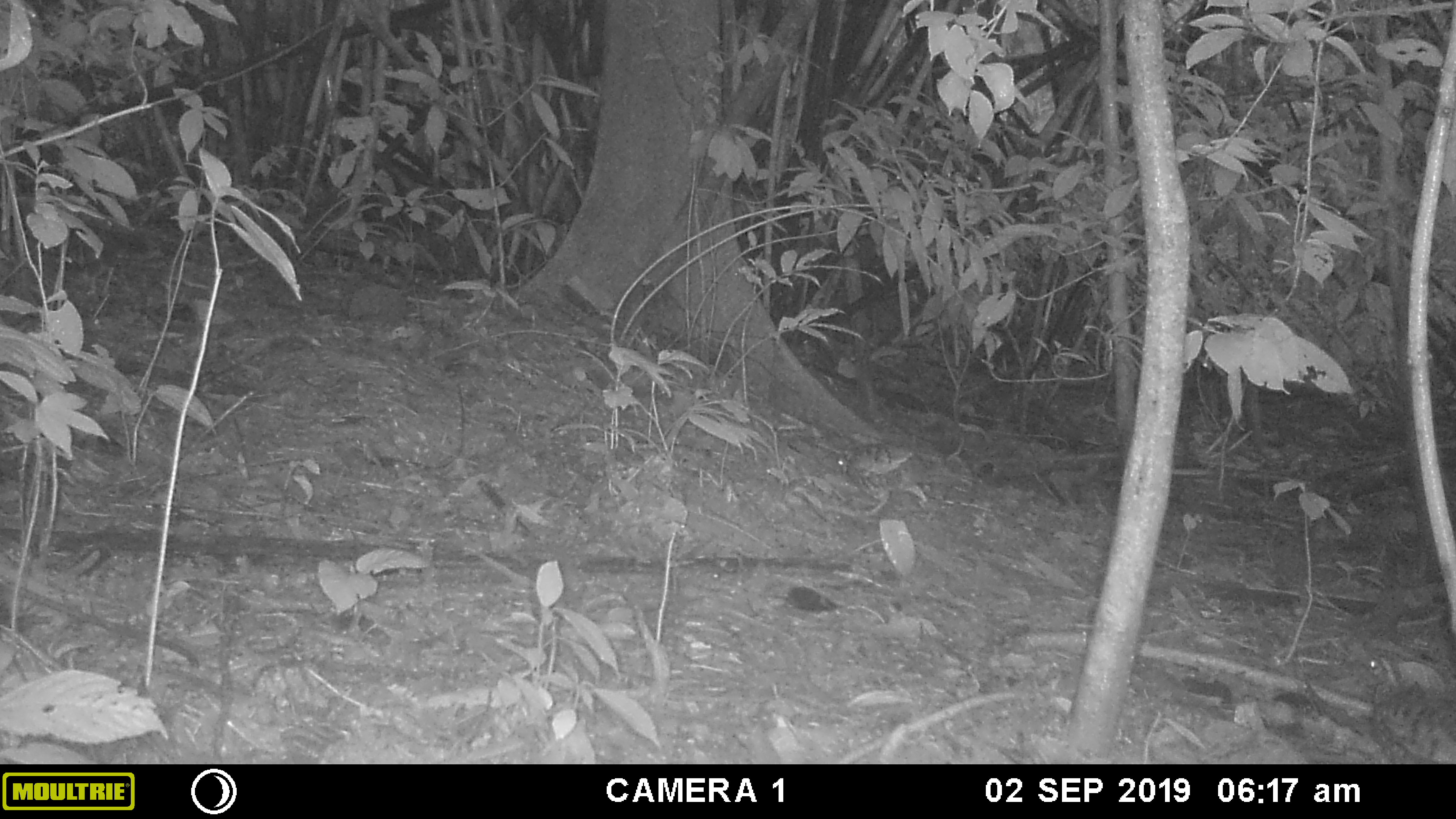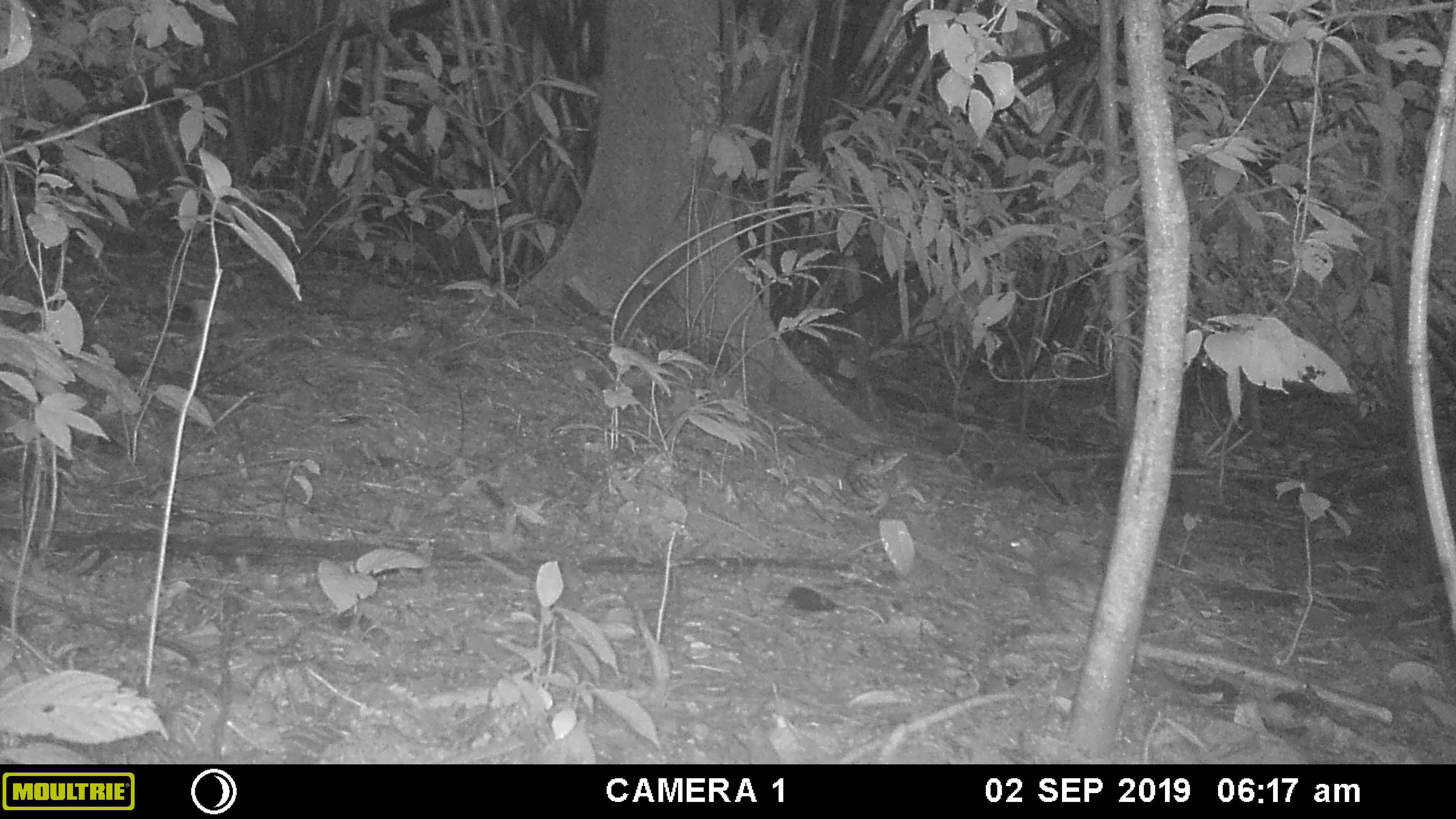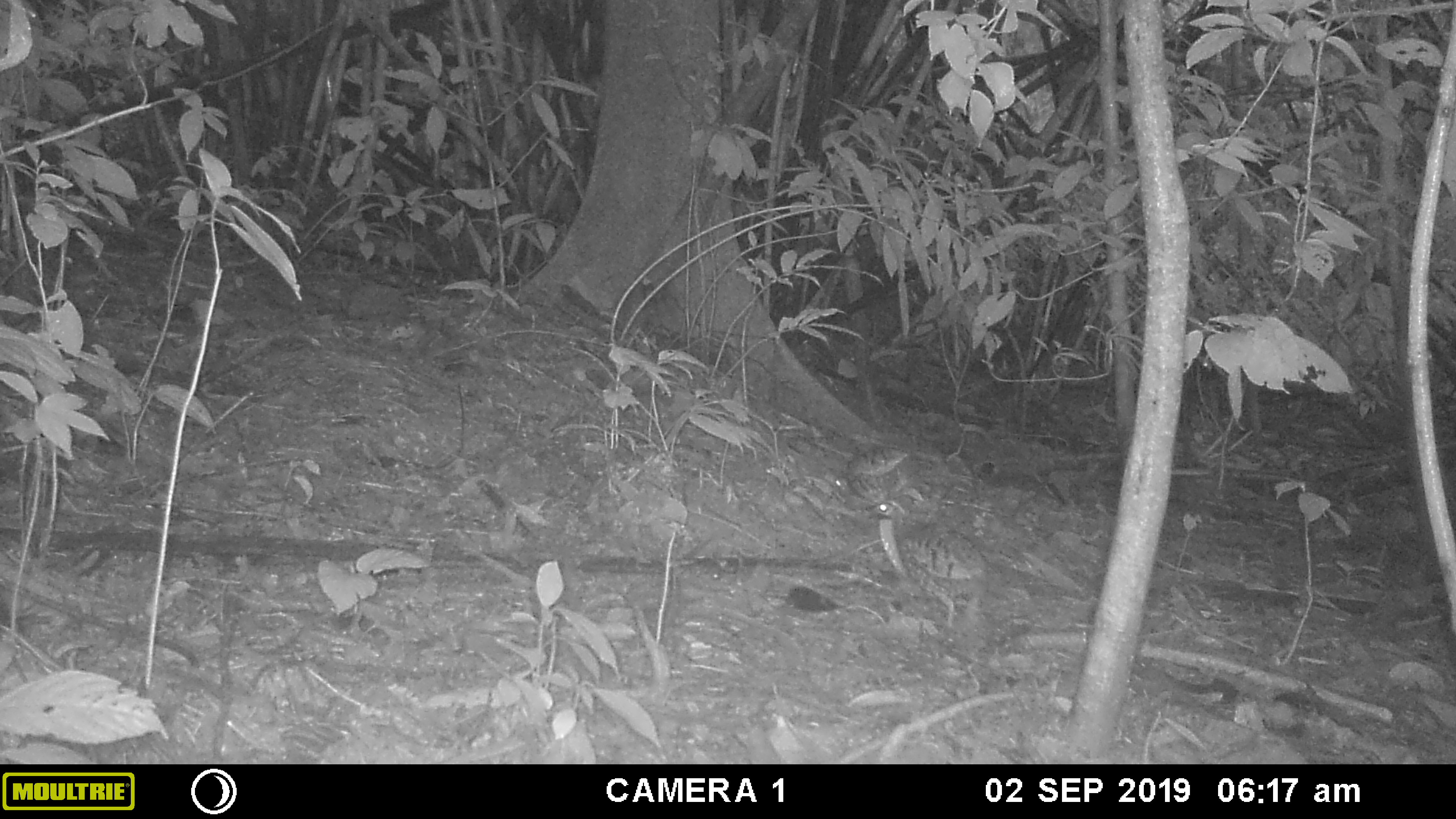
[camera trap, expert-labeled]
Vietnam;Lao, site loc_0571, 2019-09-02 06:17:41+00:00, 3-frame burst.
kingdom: Animalia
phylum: Chordata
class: Aves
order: Galliformes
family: Phasianidae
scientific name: Phasianidae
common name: partridge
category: unidentified partridge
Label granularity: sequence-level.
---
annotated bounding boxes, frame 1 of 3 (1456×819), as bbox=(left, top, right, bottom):
unidentified partridge: bbox=(1349, 641, 1456, 763); bbox=(837, 442, 973, 516)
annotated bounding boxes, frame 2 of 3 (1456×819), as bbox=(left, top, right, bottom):
unidentified partridge: bbox=(978, 524, 1232, 643); bbox=(844, 444, 926, 515)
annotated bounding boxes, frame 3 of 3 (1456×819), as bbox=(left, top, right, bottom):
unidentified partridge: bbox=(865, 493, 1067, 628); bbox=(832, 445, 974, 507)